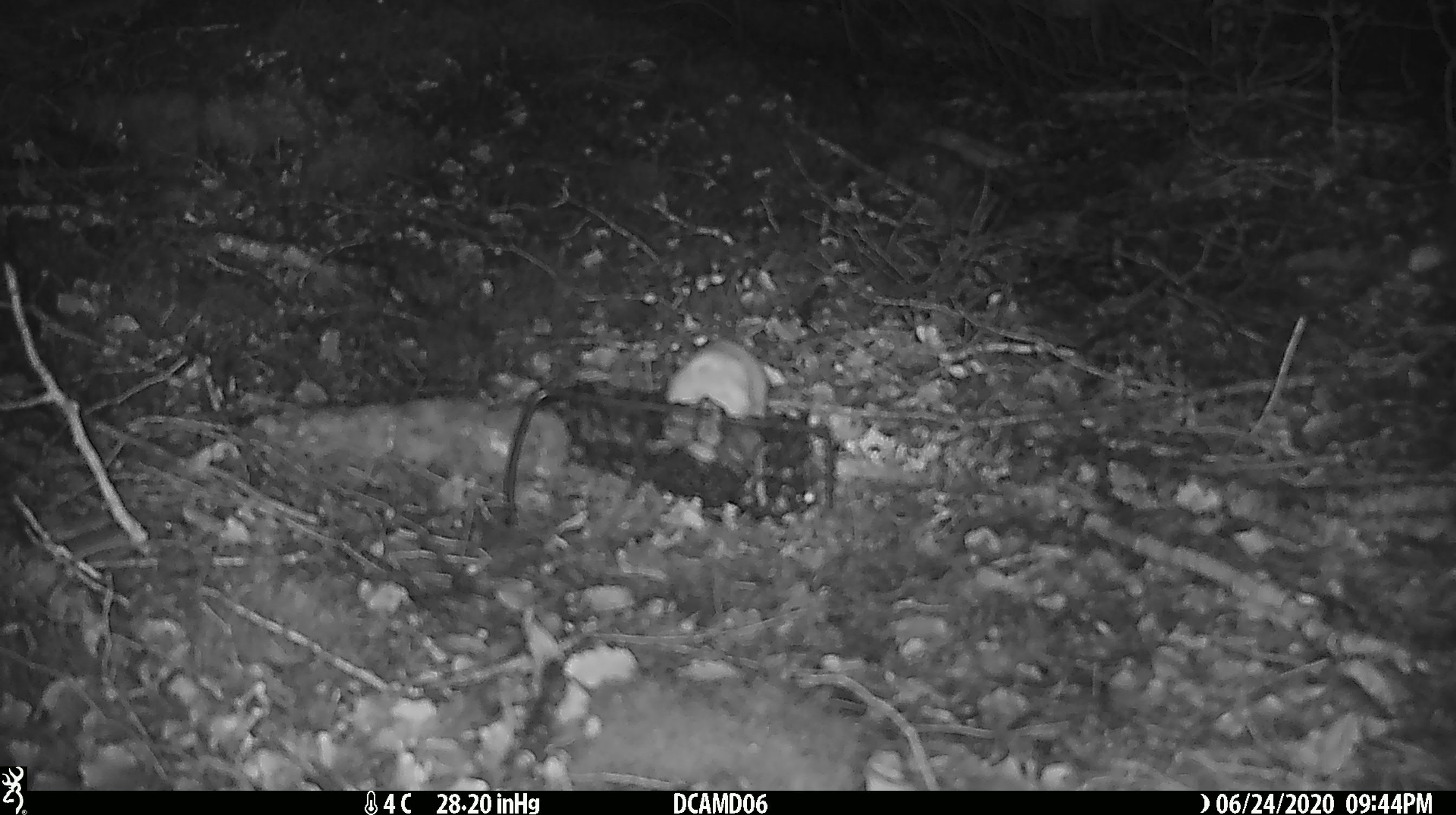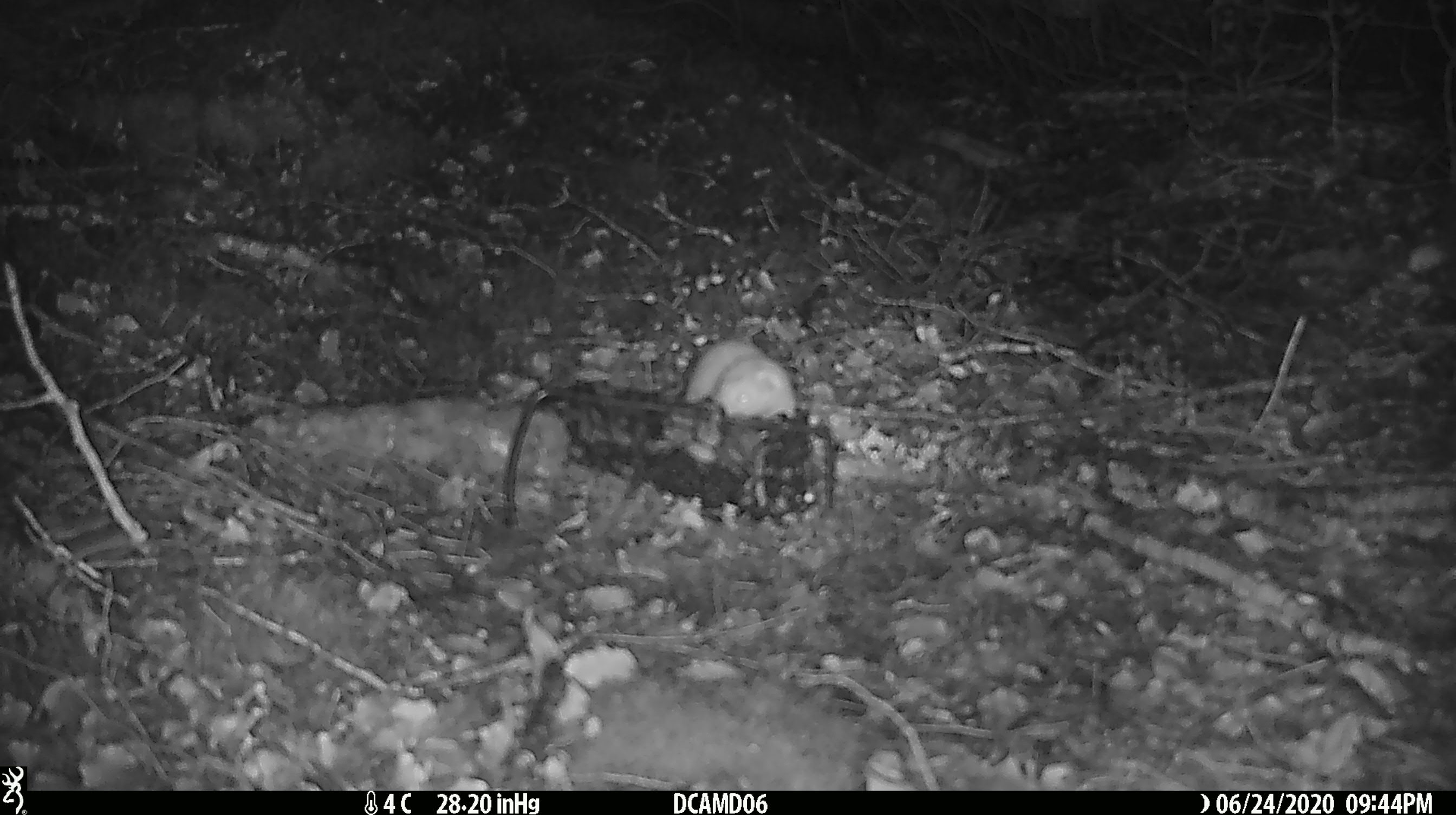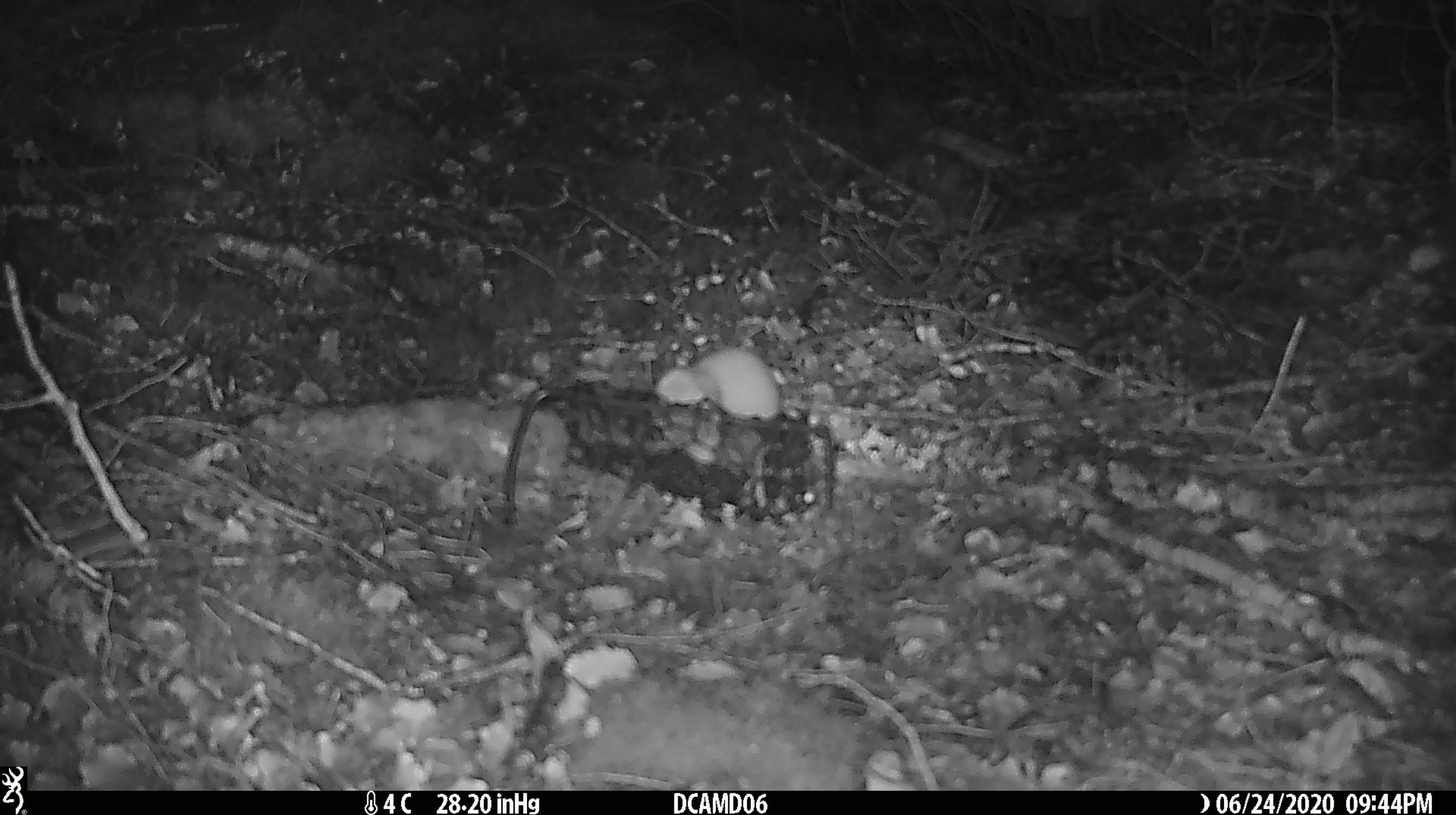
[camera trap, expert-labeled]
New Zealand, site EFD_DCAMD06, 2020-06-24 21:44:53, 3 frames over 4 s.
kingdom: Animalia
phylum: Chordata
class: Mammalia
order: Carnivora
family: Mustelidae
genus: Mustela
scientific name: Mustela nivalis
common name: least weasel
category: weasel